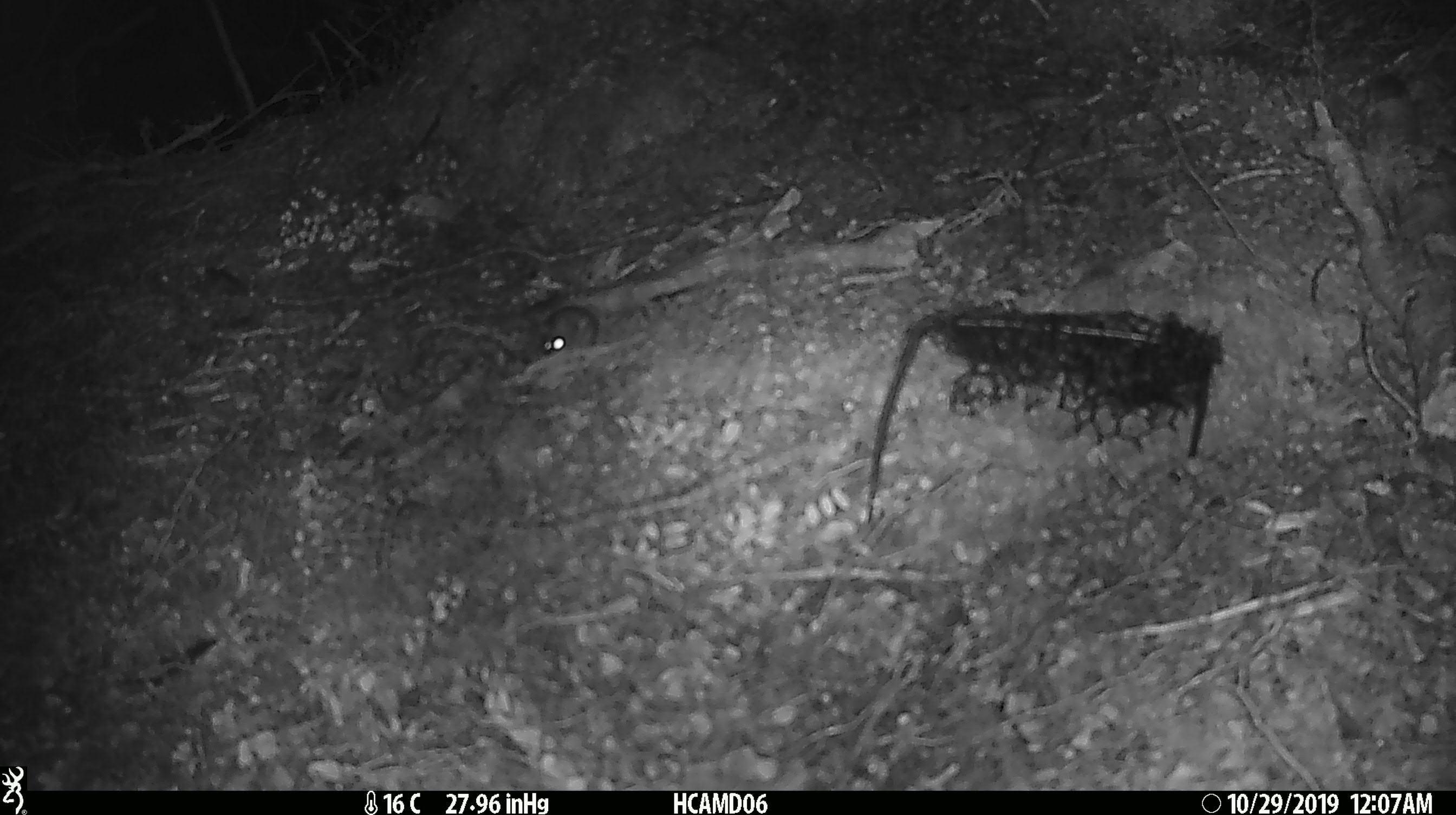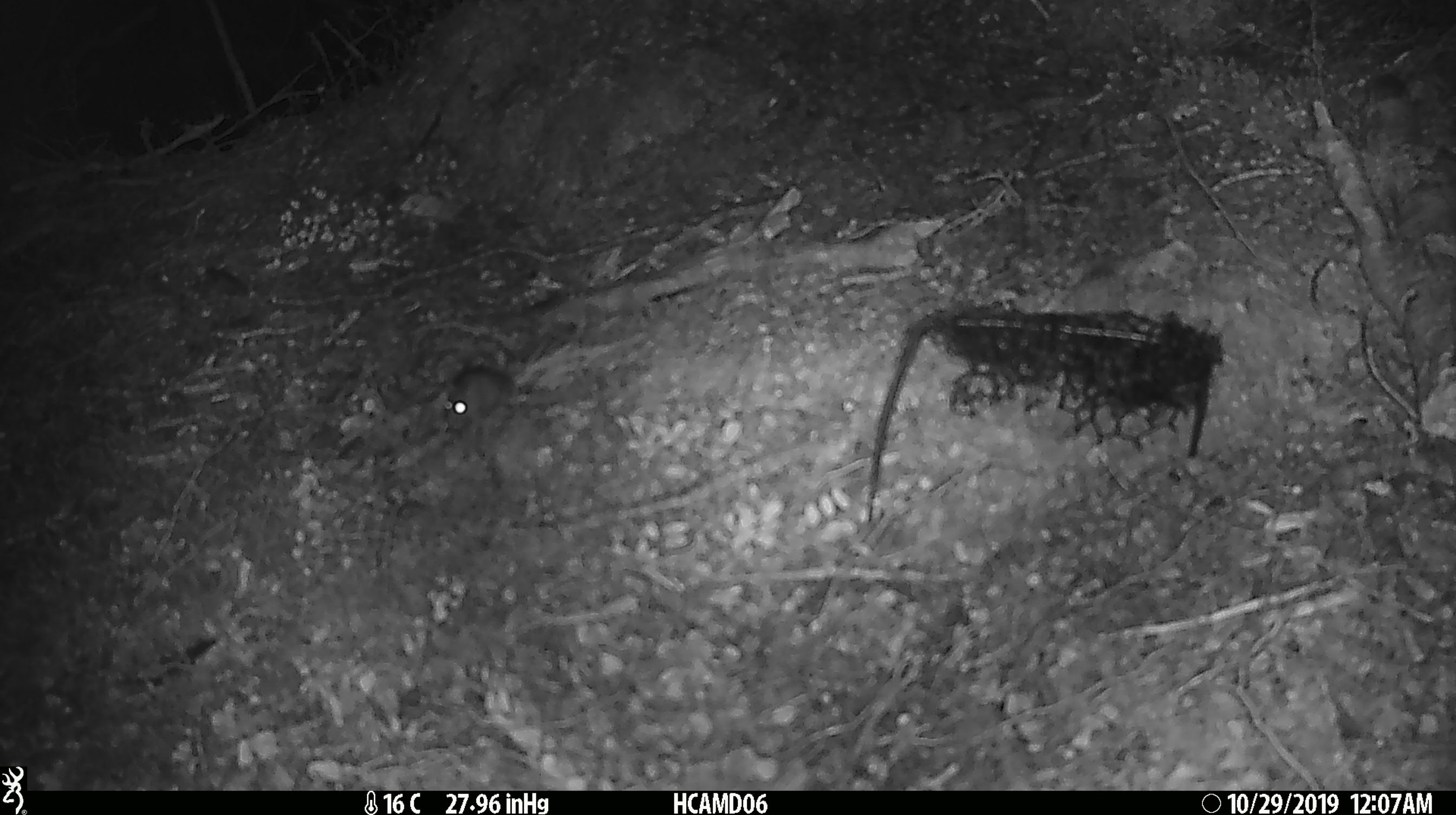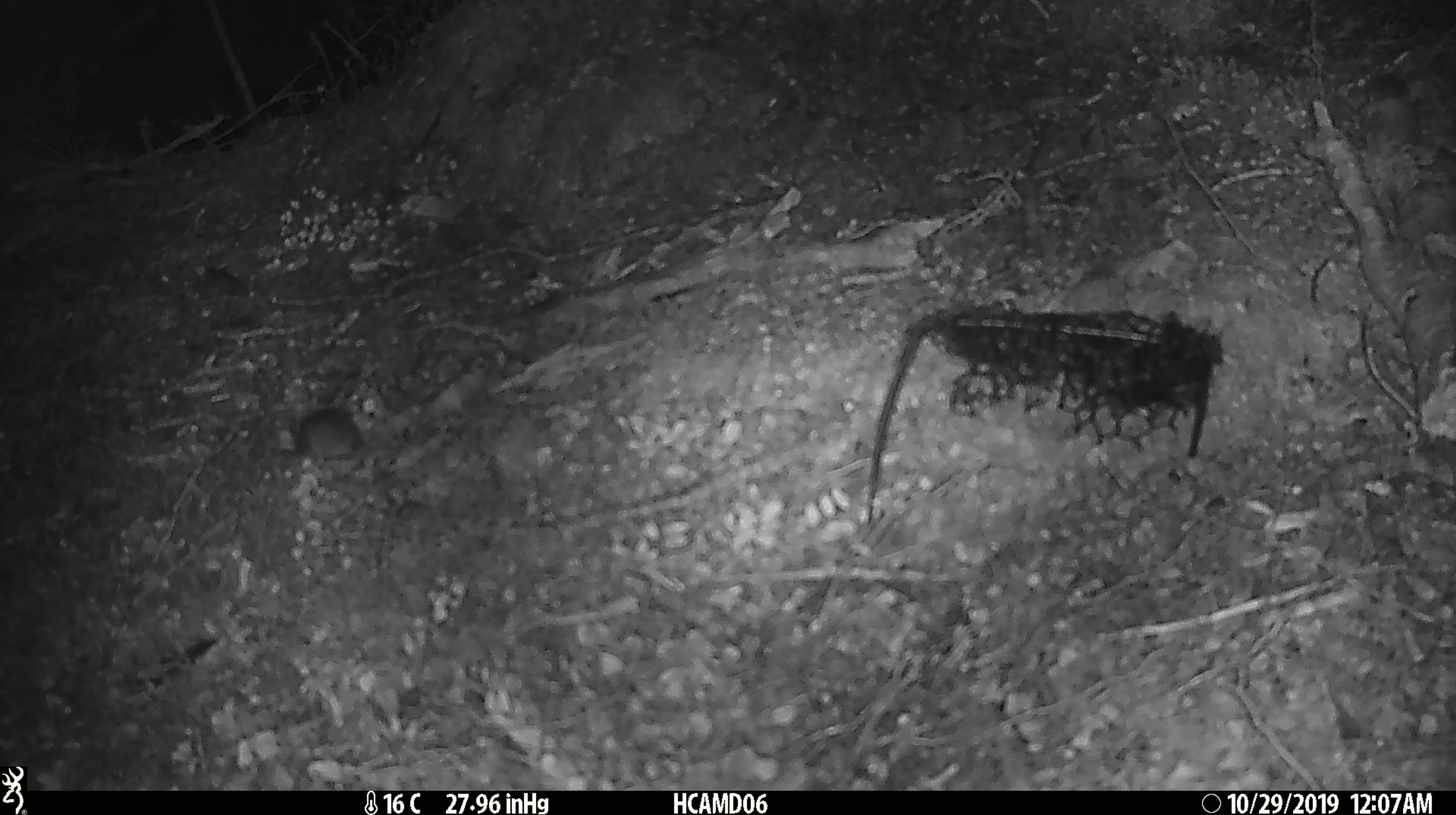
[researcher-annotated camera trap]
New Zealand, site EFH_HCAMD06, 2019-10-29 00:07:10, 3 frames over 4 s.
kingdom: Animalia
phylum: Chordata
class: Mammalia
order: Rodentia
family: Muridae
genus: Mus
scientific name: Mus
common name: mouse